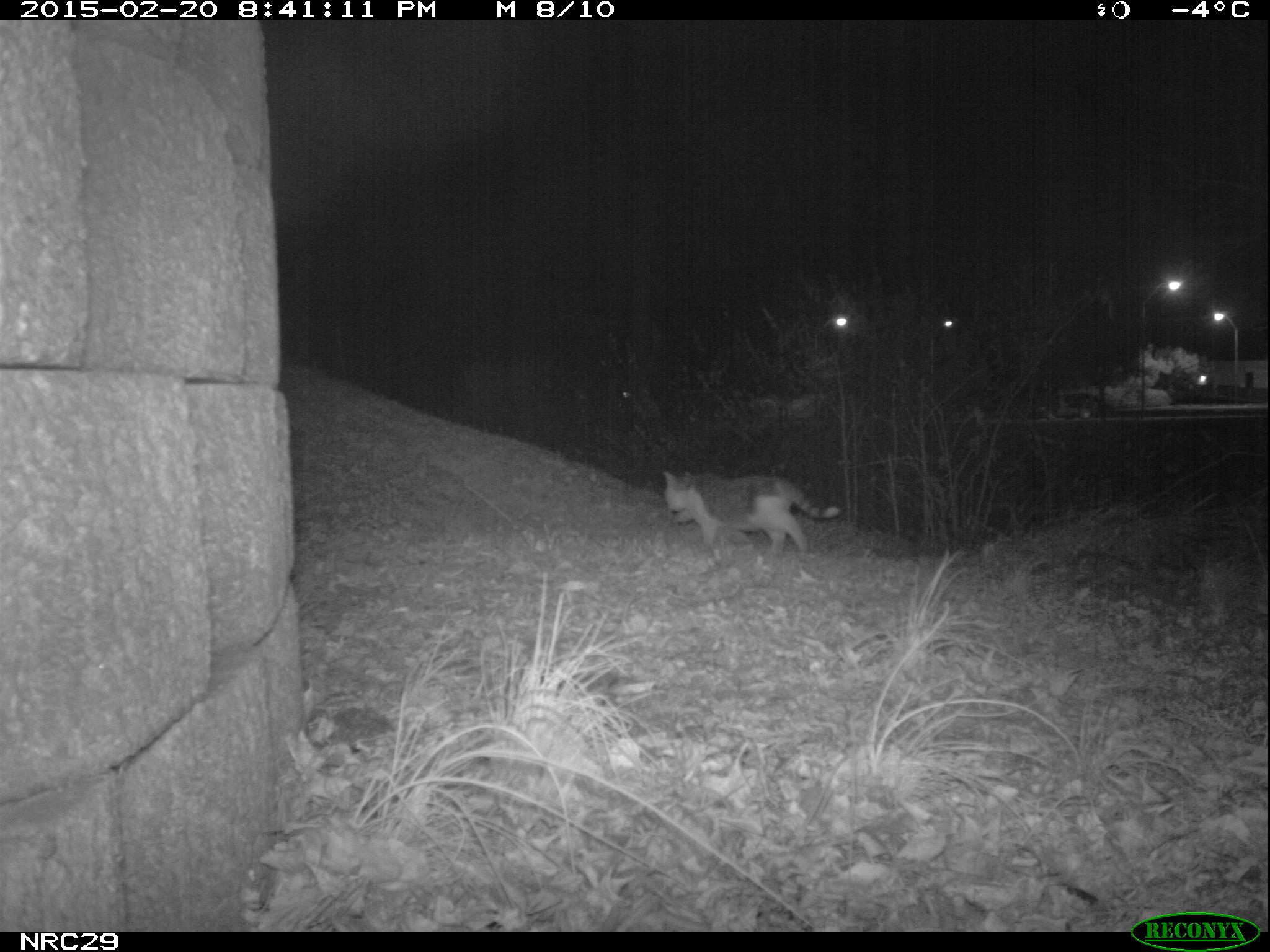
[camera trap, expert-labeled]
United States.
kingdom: Animalia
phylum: Chordata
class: Mammalia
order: Carnivora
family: Felidae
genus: Felis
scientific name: Felis catus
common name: domestic cat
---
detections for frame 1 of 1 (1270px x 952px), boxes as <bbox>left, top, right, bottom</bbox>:
Domestic Cat: <bbox>660, 464, 837, 564</bbox>